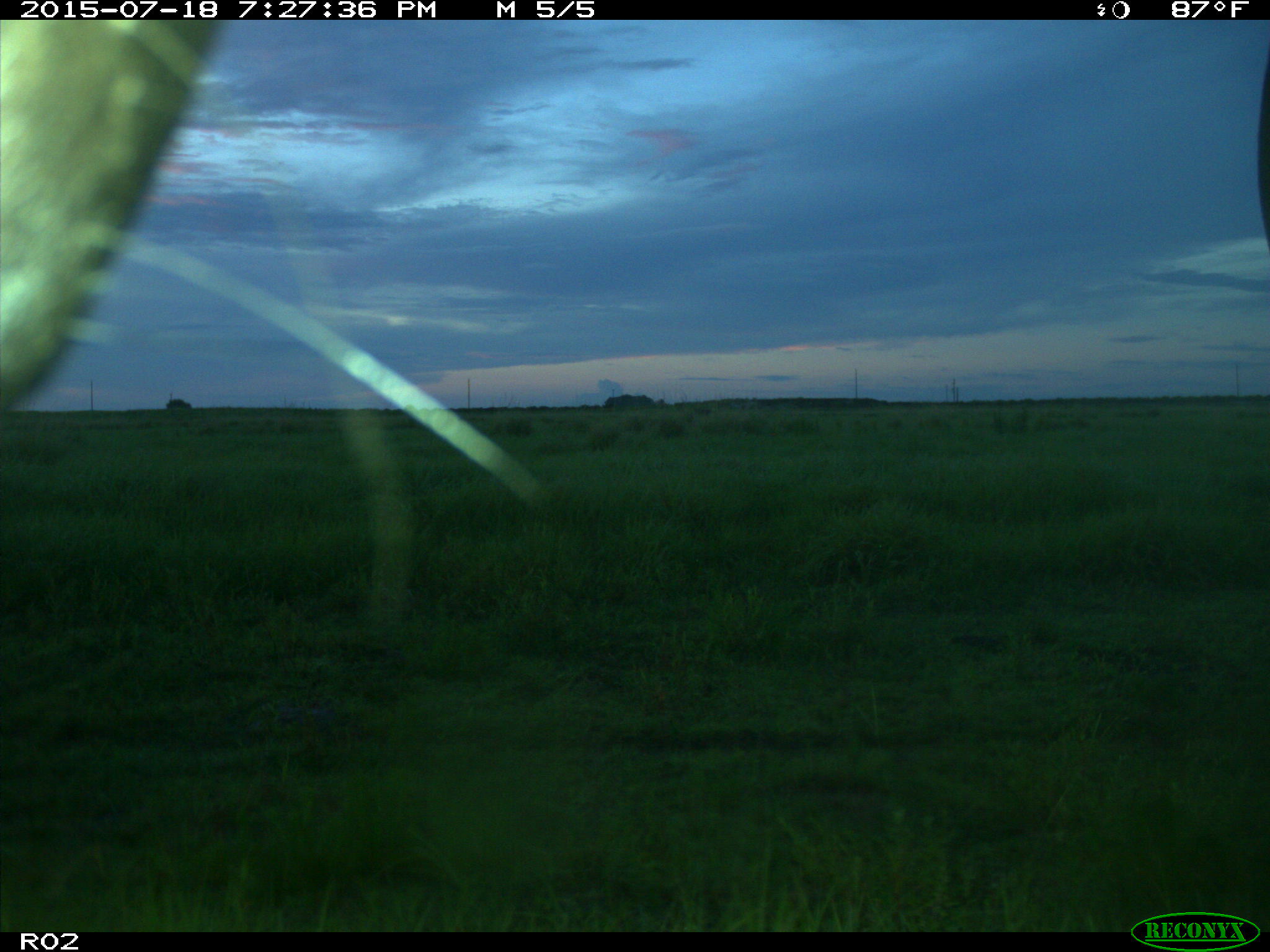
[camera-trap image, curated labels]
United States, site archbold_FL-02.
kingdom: Animalia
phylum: Chordata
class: Mammalia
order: Artiodactyla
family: Bovidae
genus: Bos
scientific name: Bos taurus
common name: domestic cow